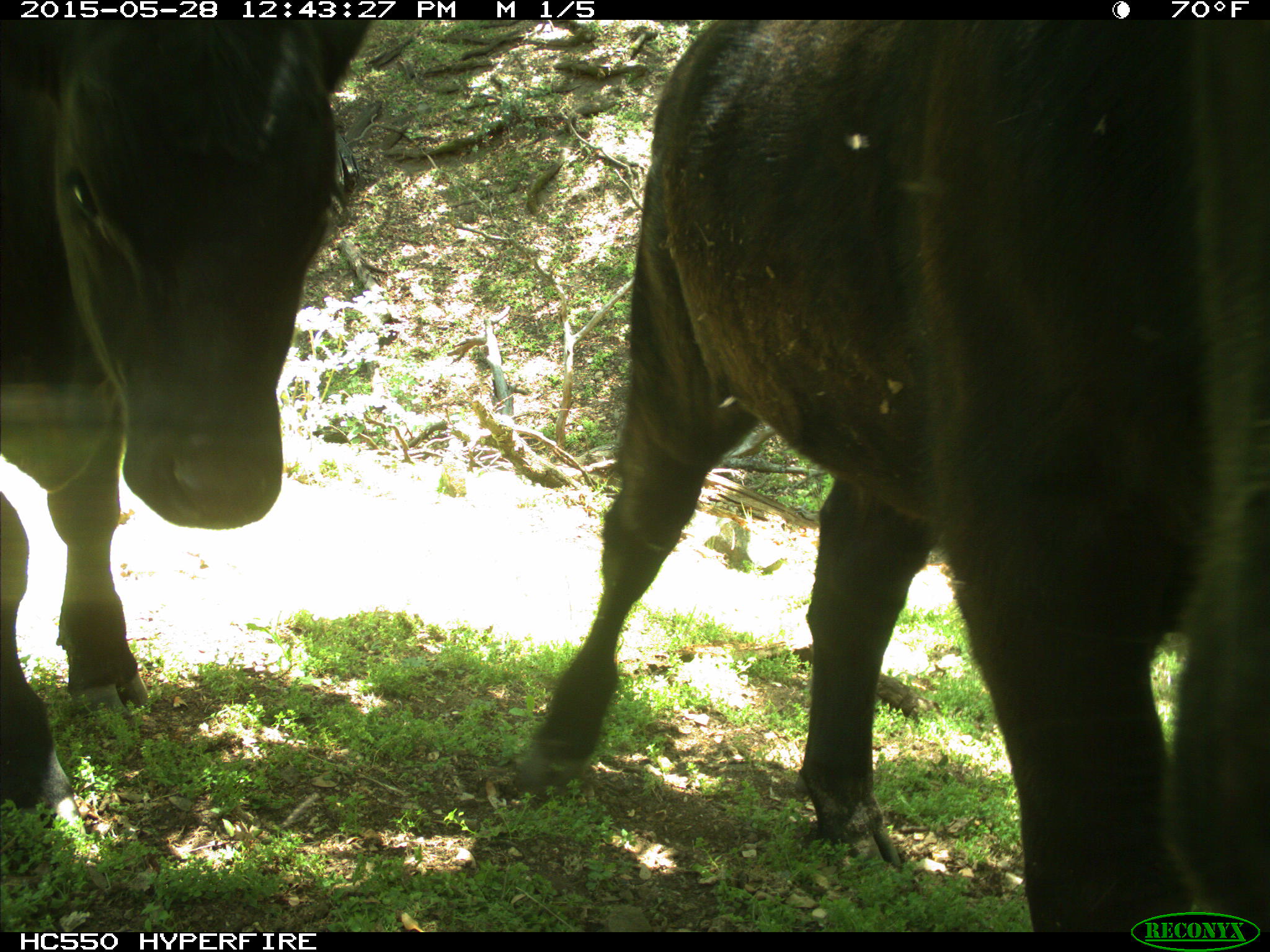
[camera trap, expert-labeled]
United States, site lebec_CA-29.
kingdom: Animalia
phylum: Chordata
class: Mammalia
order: Artiodactyla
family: Bovidae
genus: Bos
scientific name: Bos taurus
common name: domestic cow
Bos taurus (domestic cow).